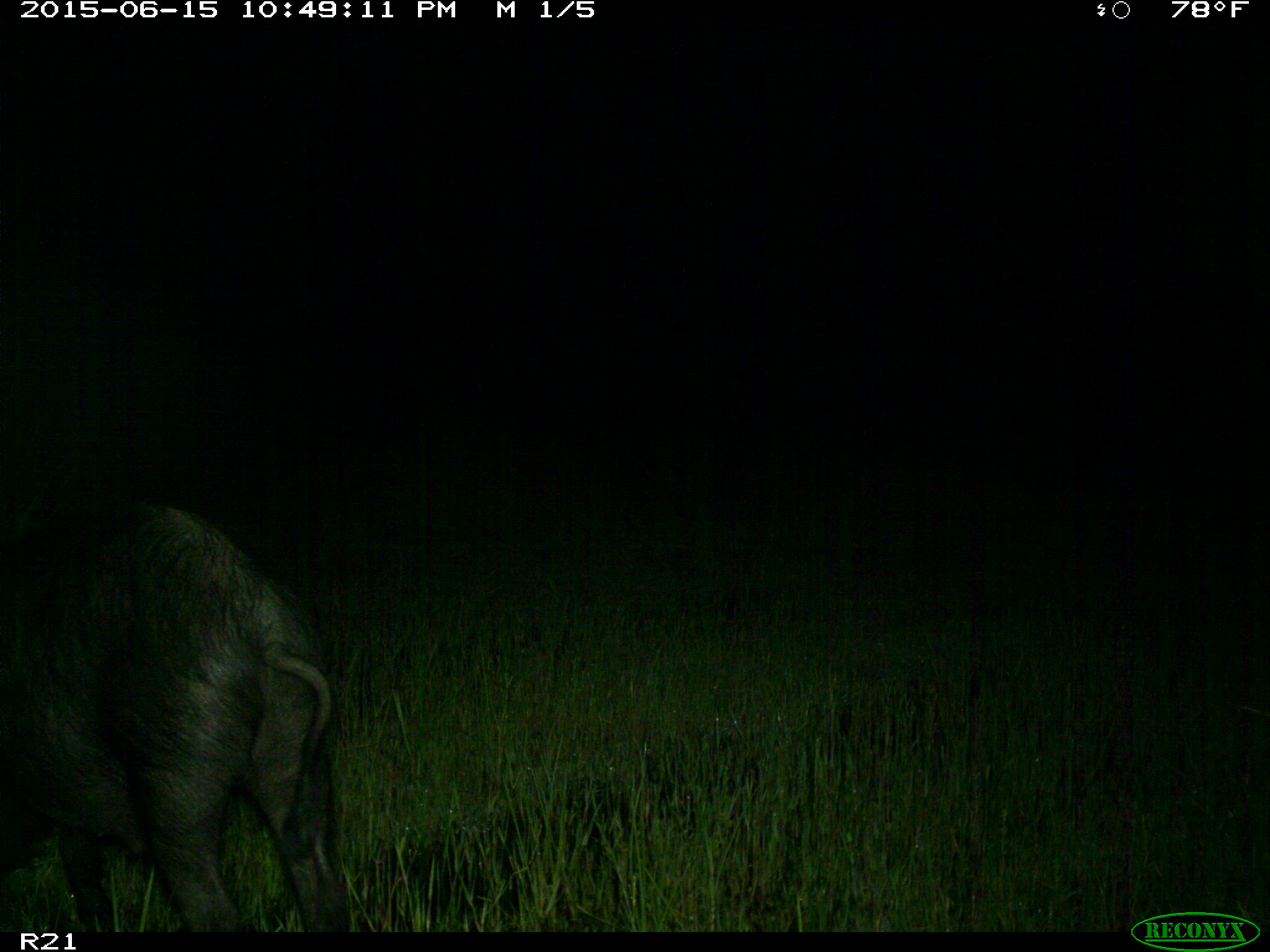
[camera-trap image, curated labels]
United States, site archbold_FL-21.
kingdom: Animalia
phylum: Chordata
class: Mammalia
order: Artiodactyla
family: Suidae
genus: Sus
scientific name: Sus scrofa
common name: wild boar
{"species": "Sus scrofa (wild boar)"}